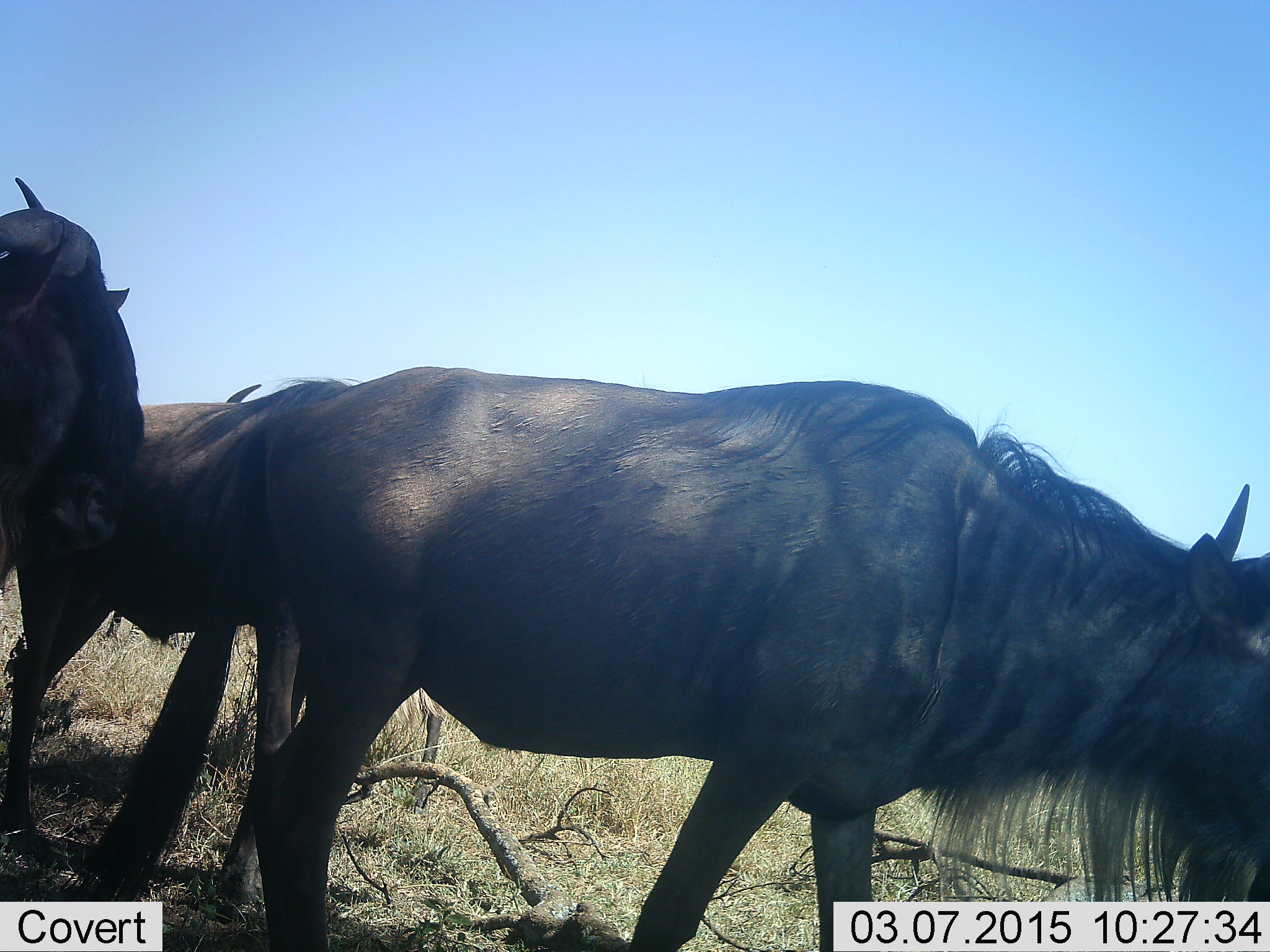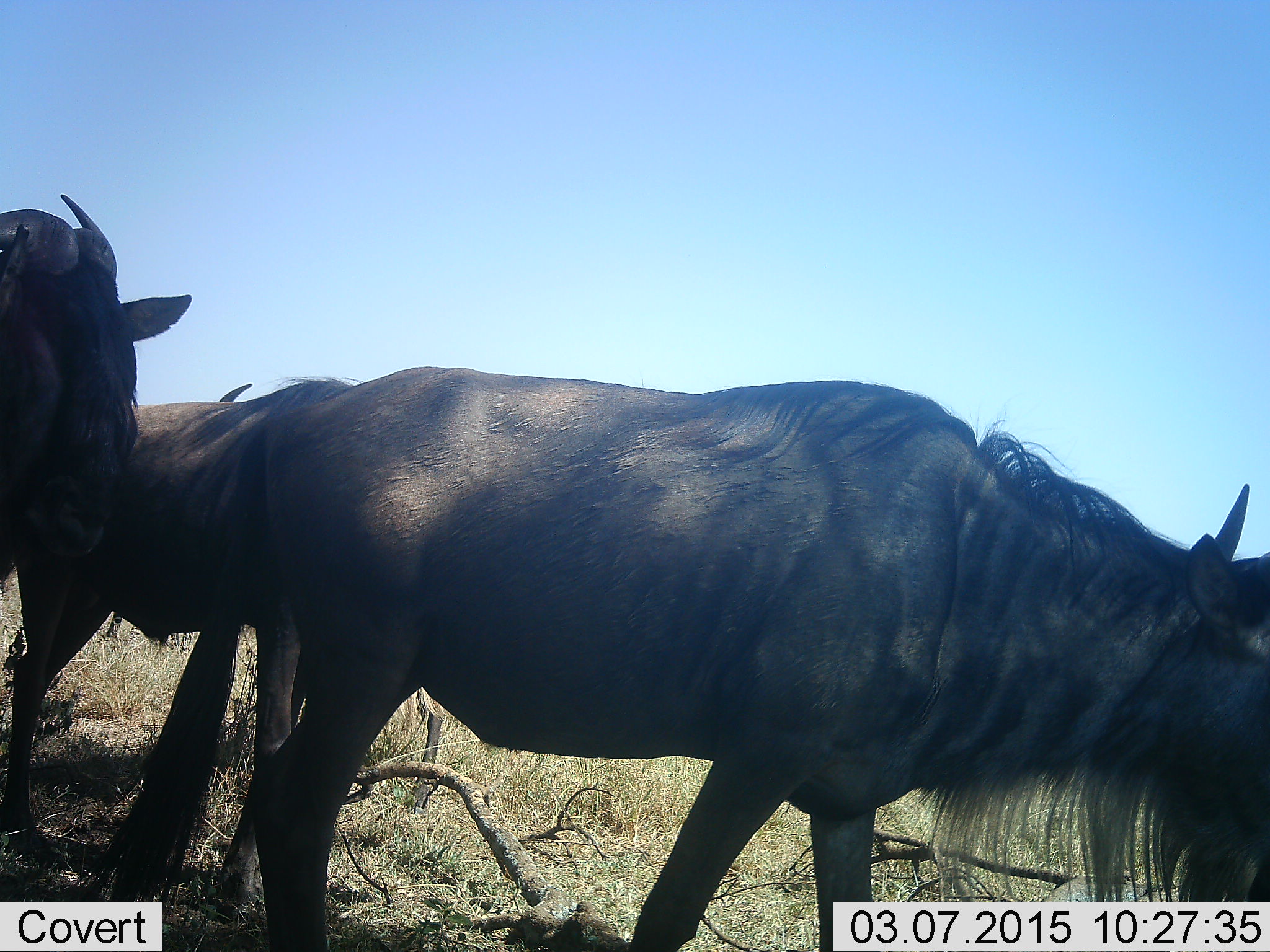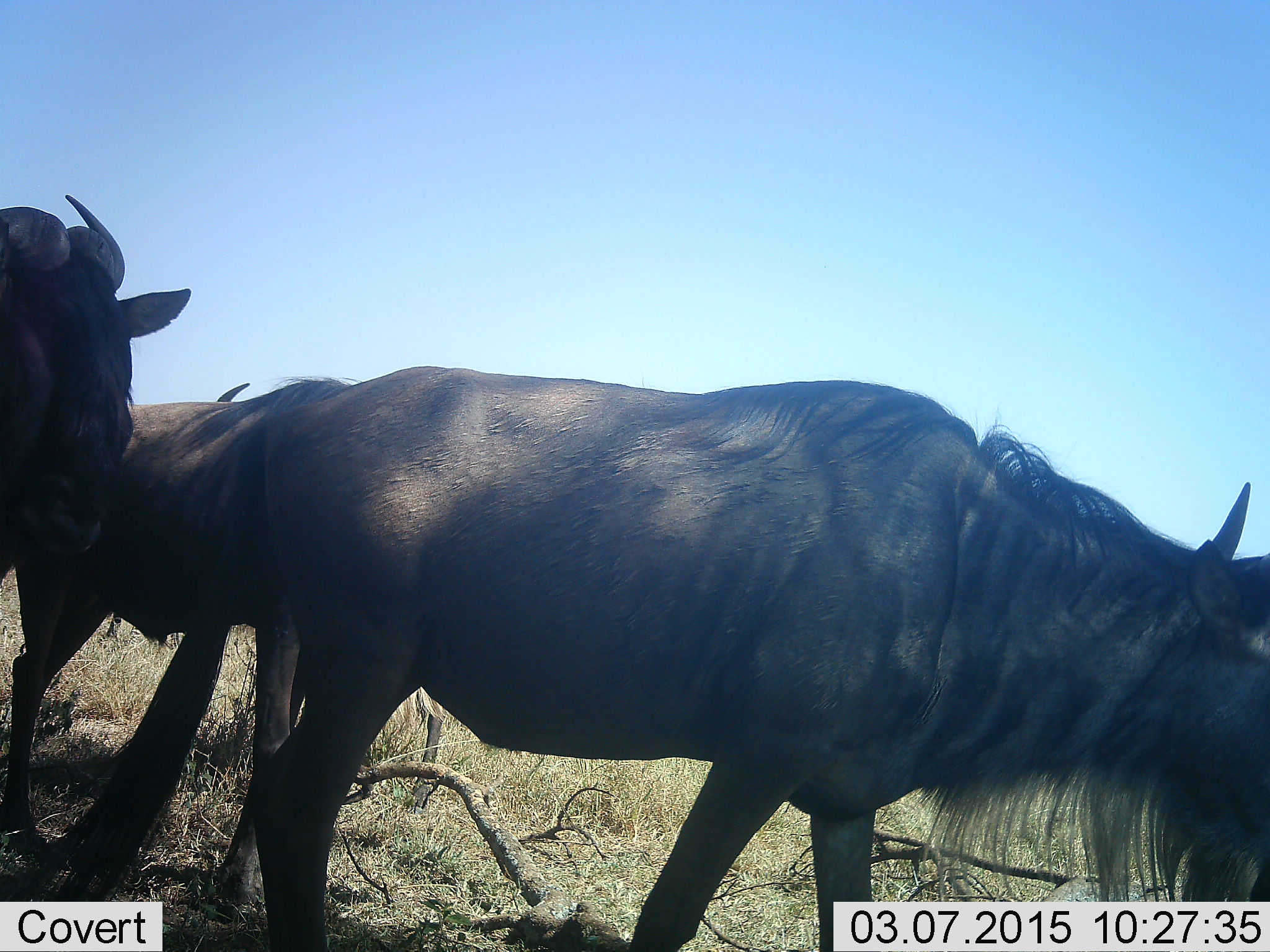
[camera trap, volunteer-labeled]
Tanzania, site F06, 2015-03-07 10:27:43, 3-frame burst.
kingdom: Animalia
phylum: Chordata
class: Mammalia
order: Artiodactyla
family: Bovidae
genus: Connochaetes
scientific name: Connochaetes taurinus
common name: blue wildebeest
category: wildebeest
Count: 3.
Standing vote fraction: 90%.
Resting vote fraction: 20%.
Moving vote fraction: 10%.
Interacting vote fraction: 0%.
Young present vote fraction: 0%.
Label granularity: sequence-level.